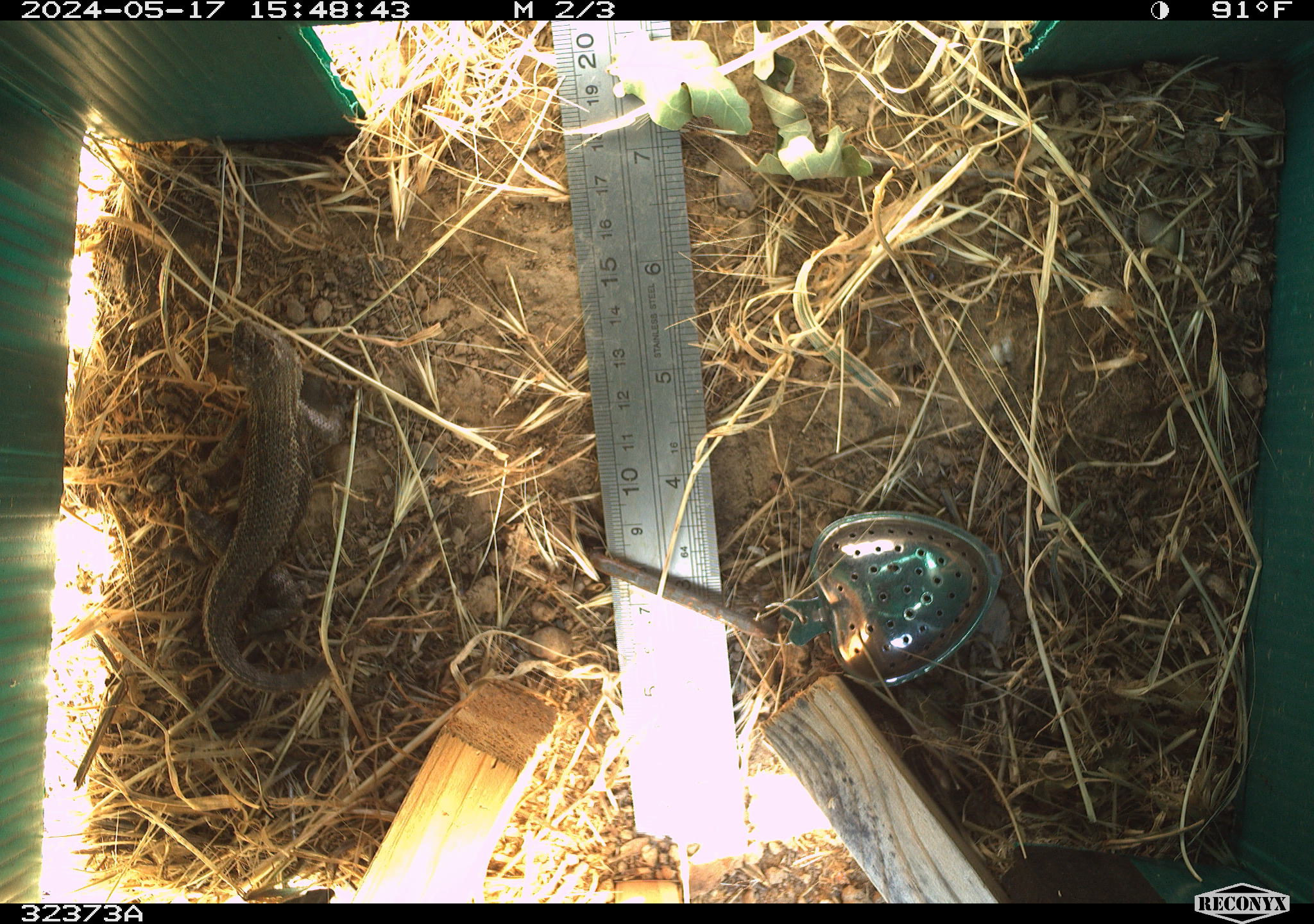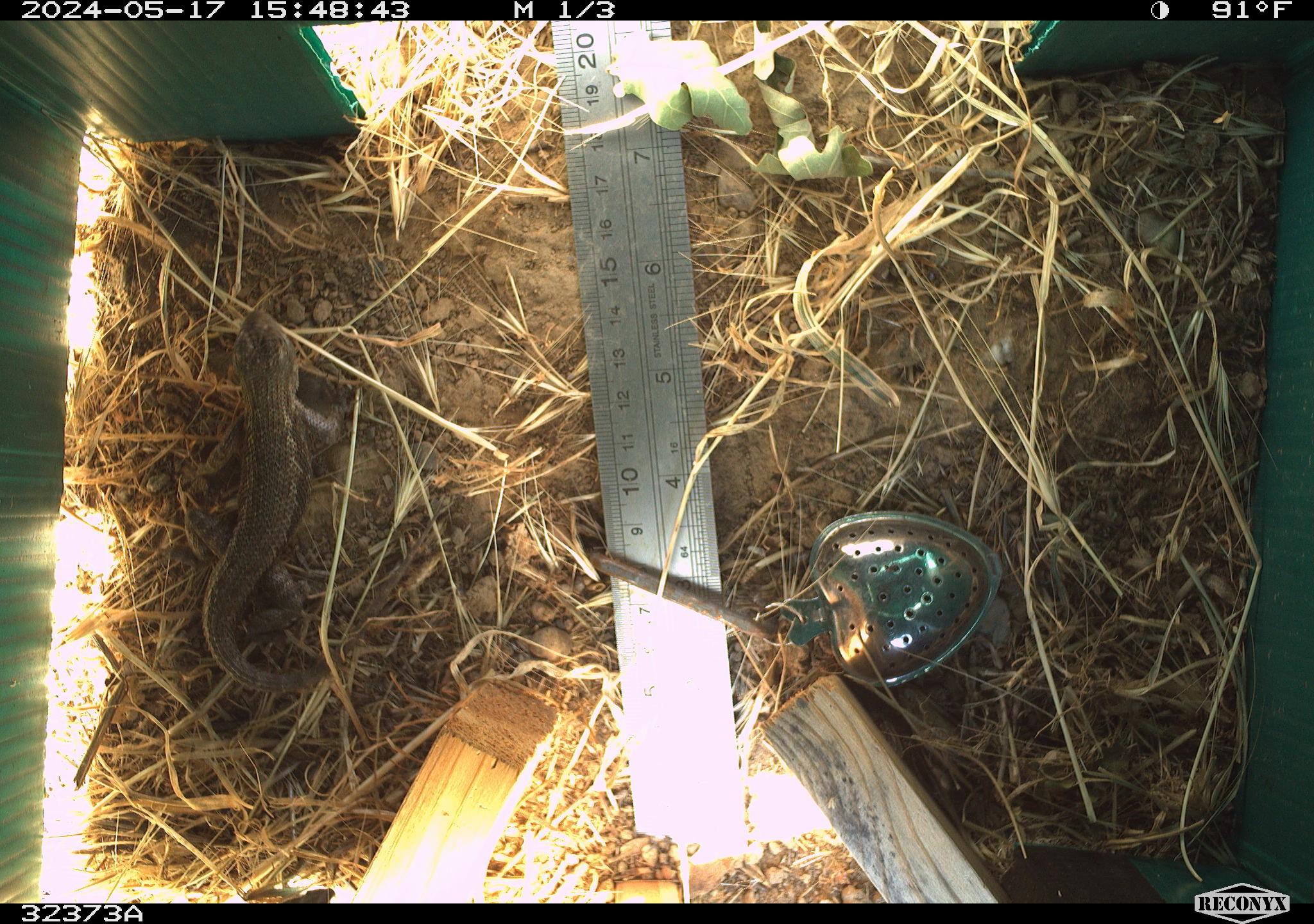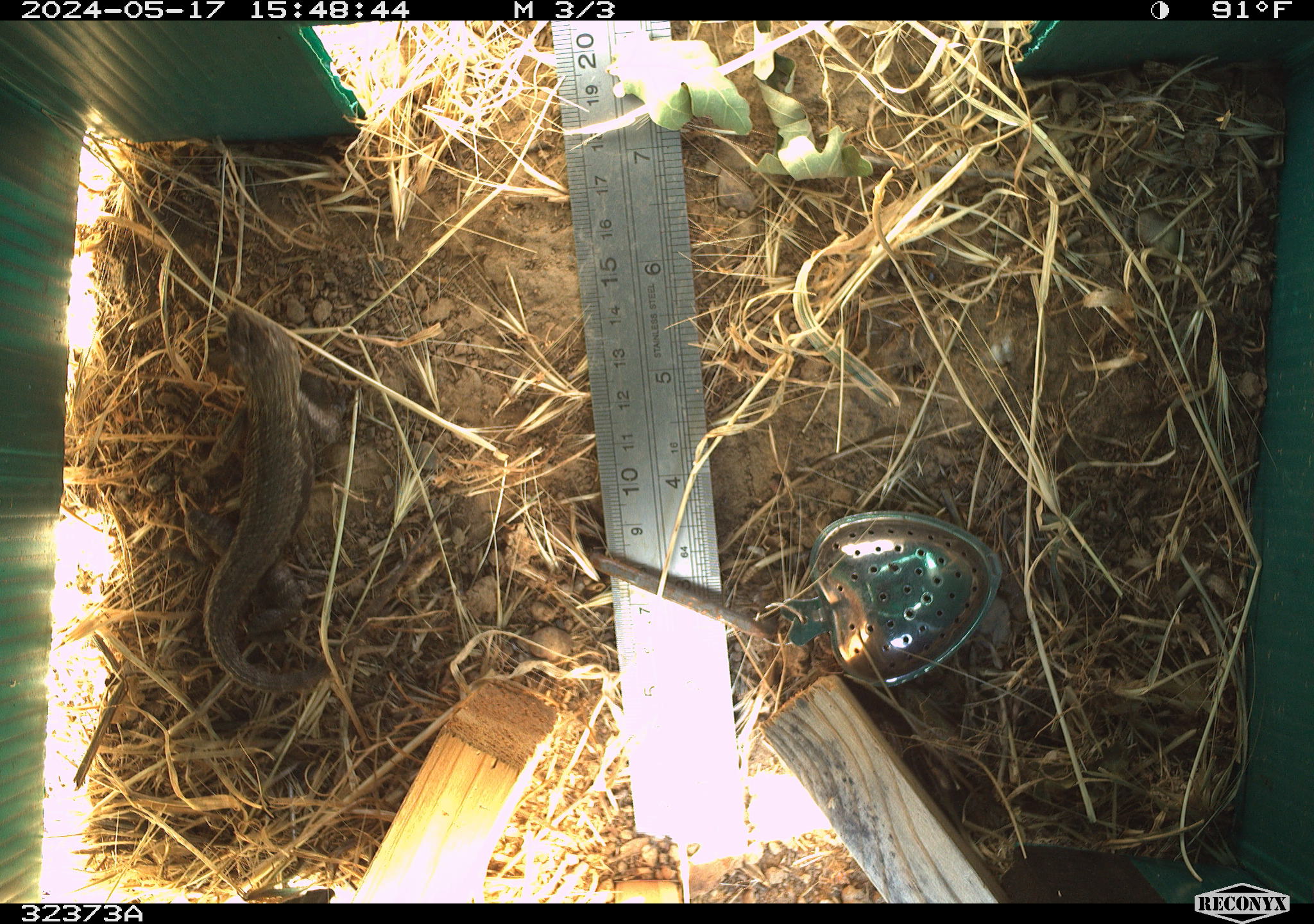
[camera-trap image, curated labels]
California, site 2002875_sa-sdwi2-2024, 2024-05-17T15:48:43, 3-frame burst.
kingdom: Animalia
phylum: Chordata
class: Reptilia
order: Squamata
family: Phrynosomatidae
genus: Sceloporus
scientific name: Sceloporus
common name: spiny lizards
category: sceloporus species